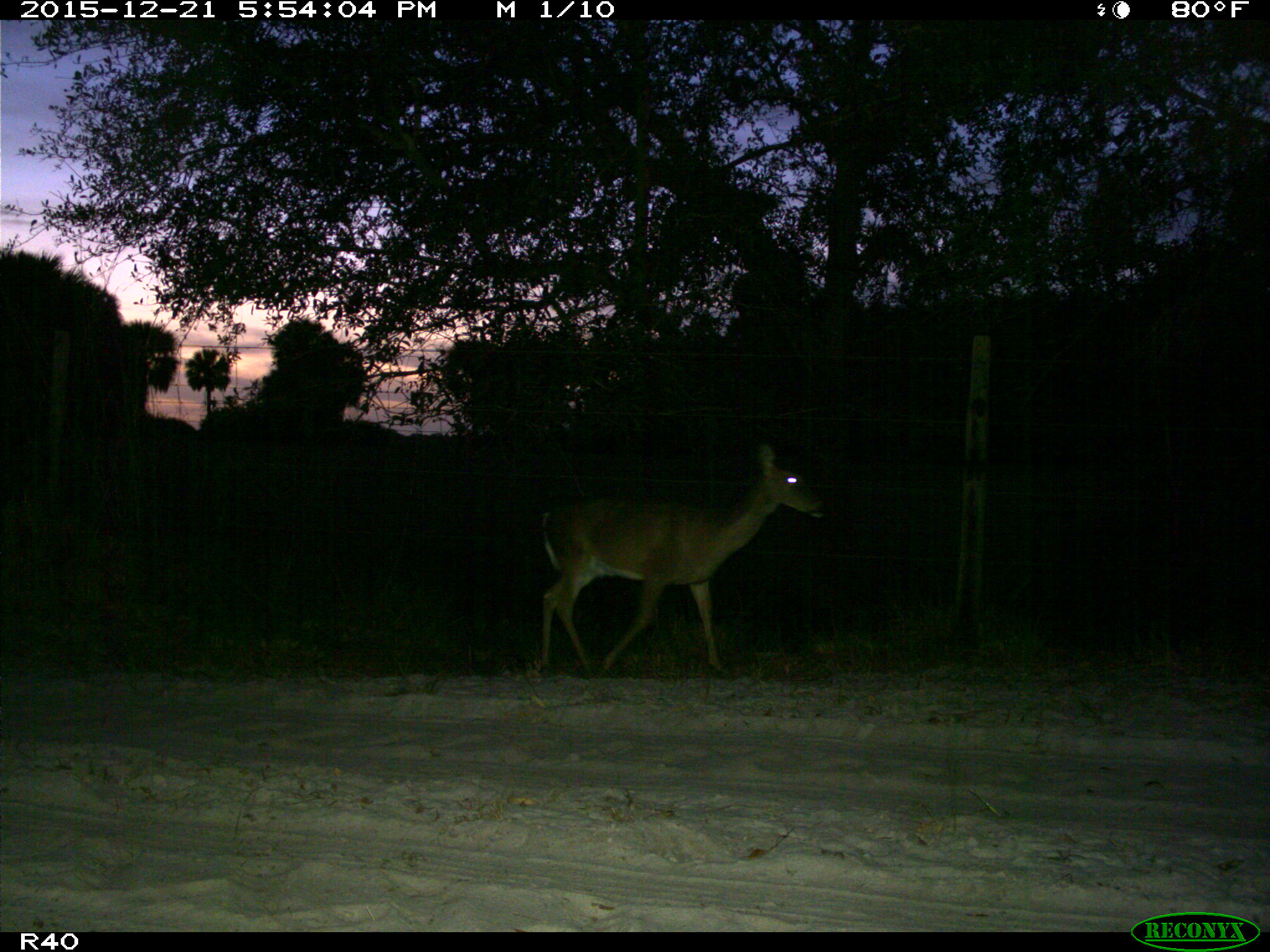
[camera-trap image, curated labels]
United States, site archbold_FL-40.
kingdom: Animalia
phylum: Chordata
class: Mammalia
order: Artiodactyla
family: Cervidae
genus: Odocoileus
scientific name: Odocoileus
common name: deer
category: unidentified deer